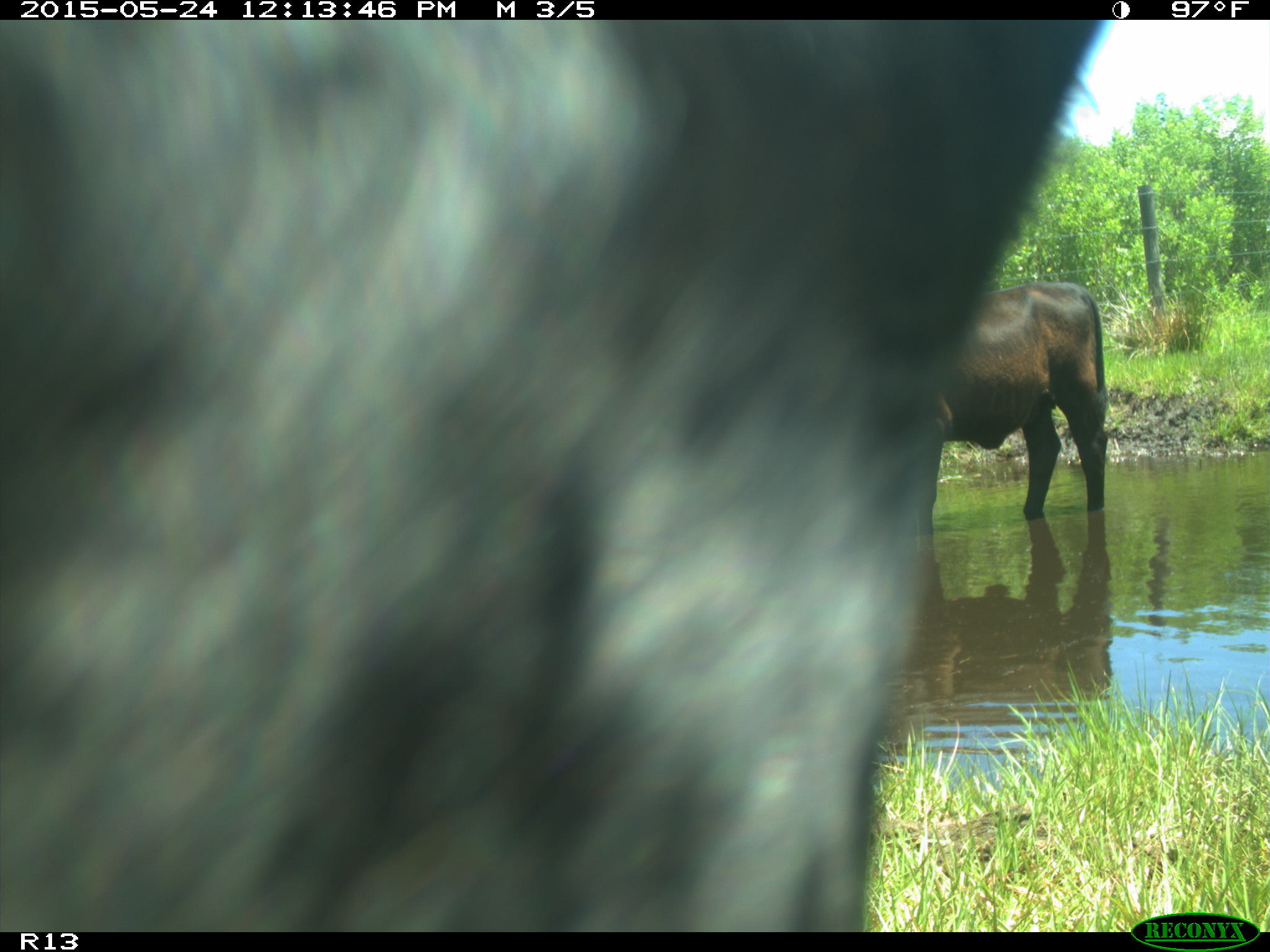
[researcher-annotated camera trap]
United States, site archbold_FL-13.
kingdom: Animalia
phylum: Chordata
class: Mammalia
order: Artiodactyla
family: Bovidae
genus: Bos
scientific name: Bos taurus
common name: domestic cow